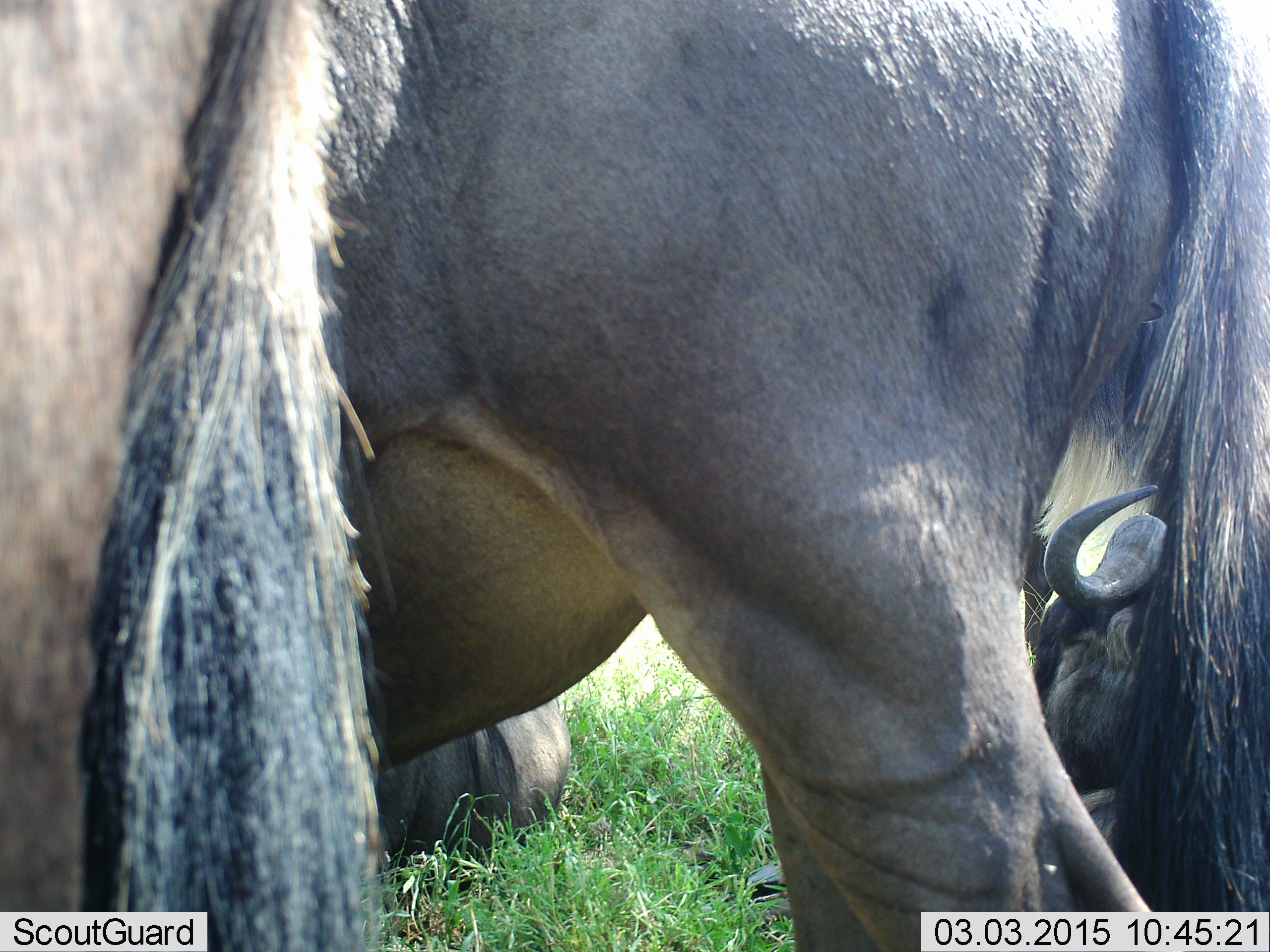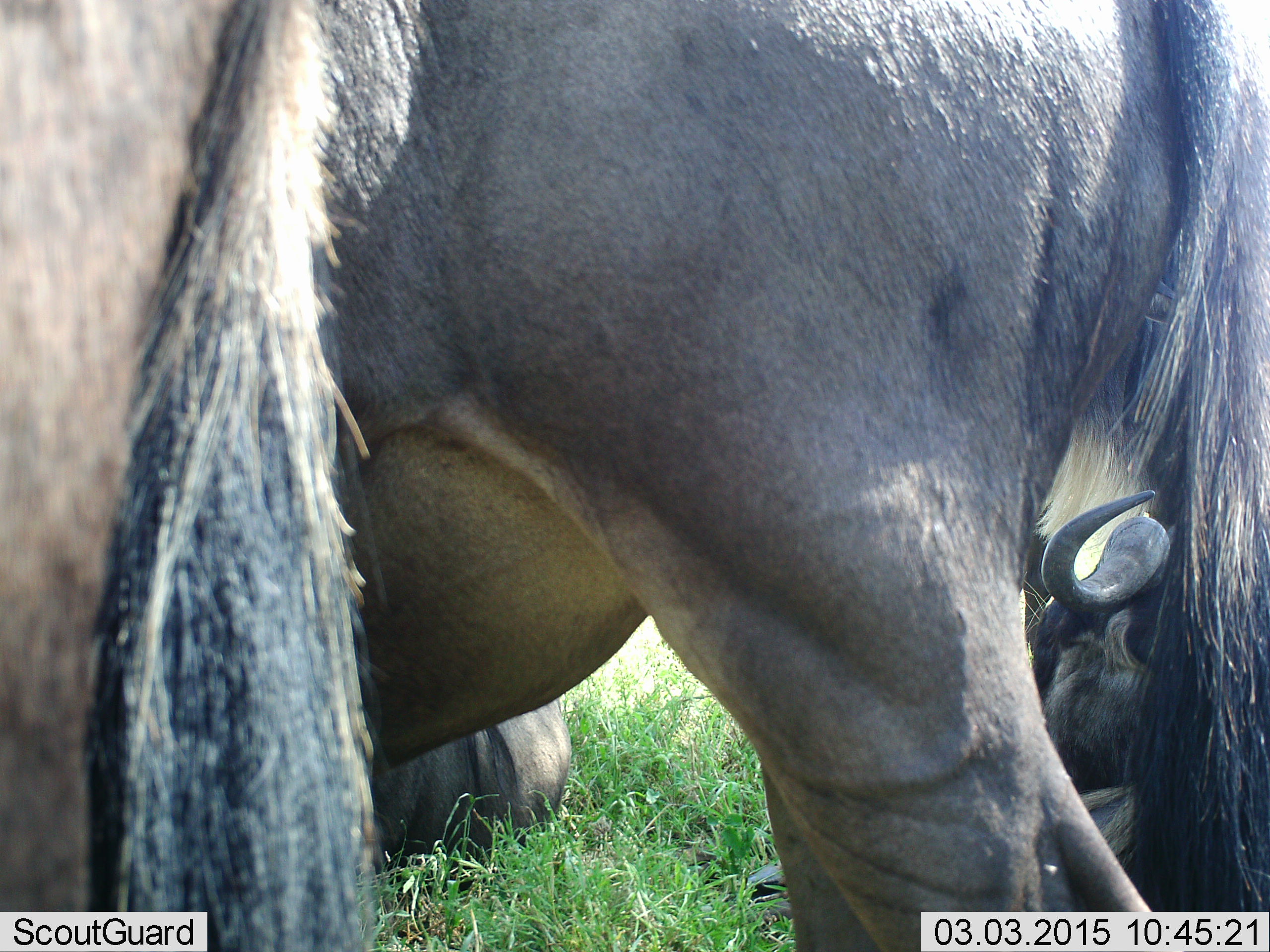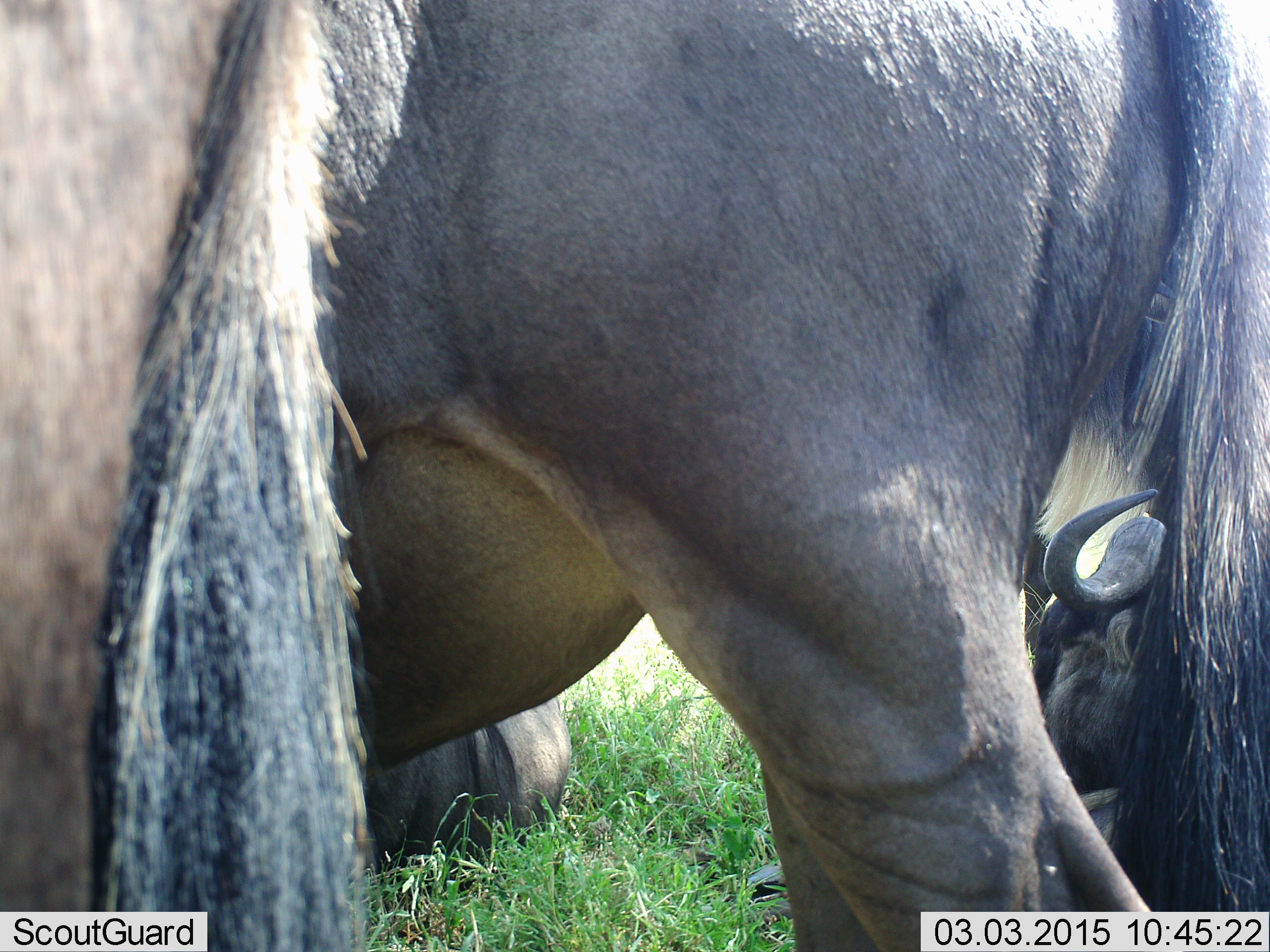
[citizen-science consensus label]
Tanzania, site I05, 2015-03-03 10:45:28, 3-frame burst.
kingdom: Animalia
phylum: Chordata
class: Mammalia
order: Artiodactyla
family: Bovidae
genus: Connochaetes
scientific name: Connochaetes taurinus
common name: blue wildebeest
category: wildebeest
Wildebeest (blue wildebeest) (Connochaetes taurinus), count 3. Behavior (volunteer vote fractions): standing 80%, resting 60%, moving 0%, interacting 10%. Young present (vote fraction): 0%. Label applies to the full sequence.